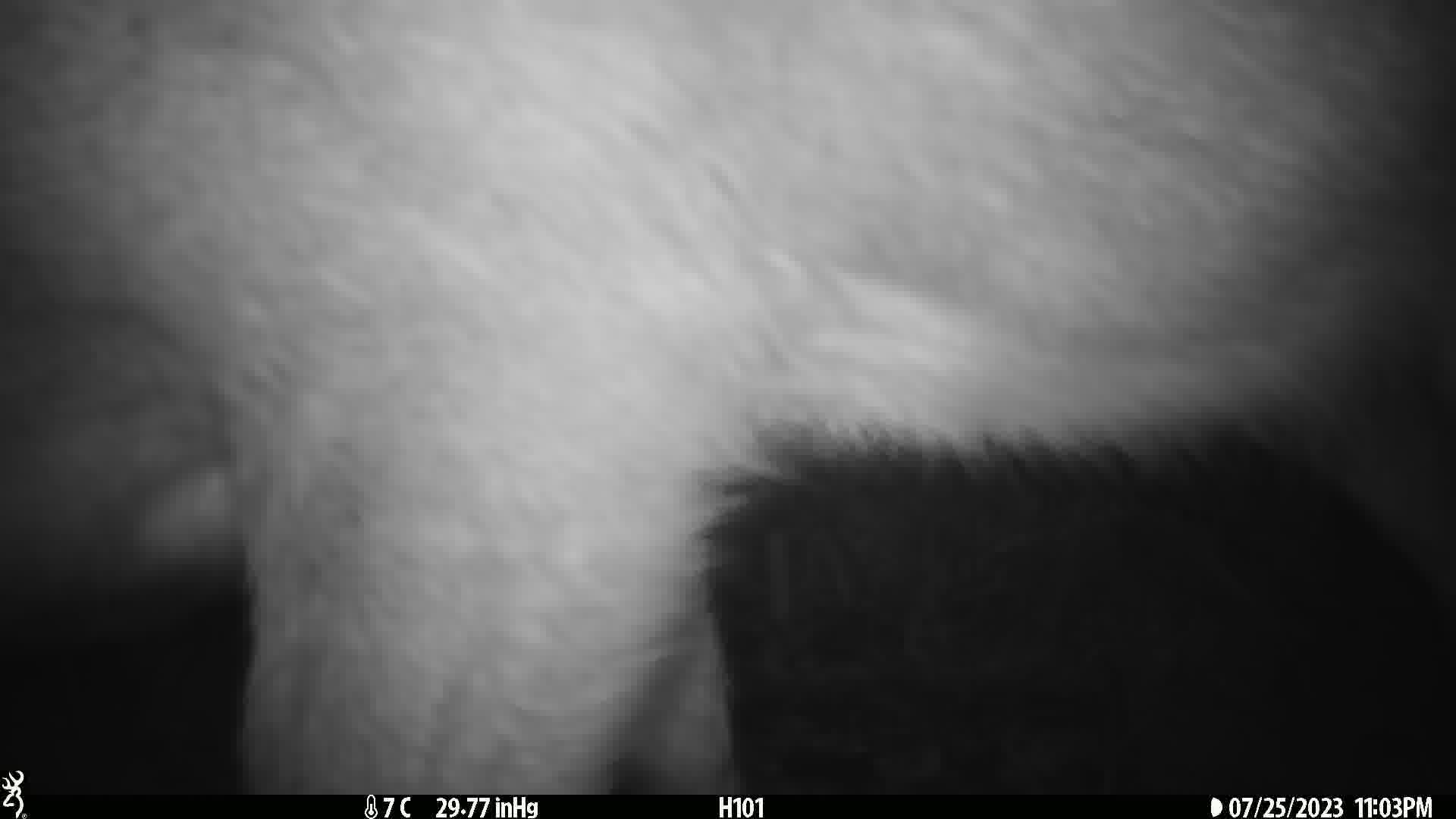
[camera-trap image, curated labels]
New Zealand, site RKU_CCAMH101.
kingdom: Animalia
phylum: Chordata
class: Mammalia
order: Artiodactyla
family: Cervidae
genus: Odocoileus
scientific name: Odocoileus virginianus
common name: white-tailed deer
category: white tailed deer